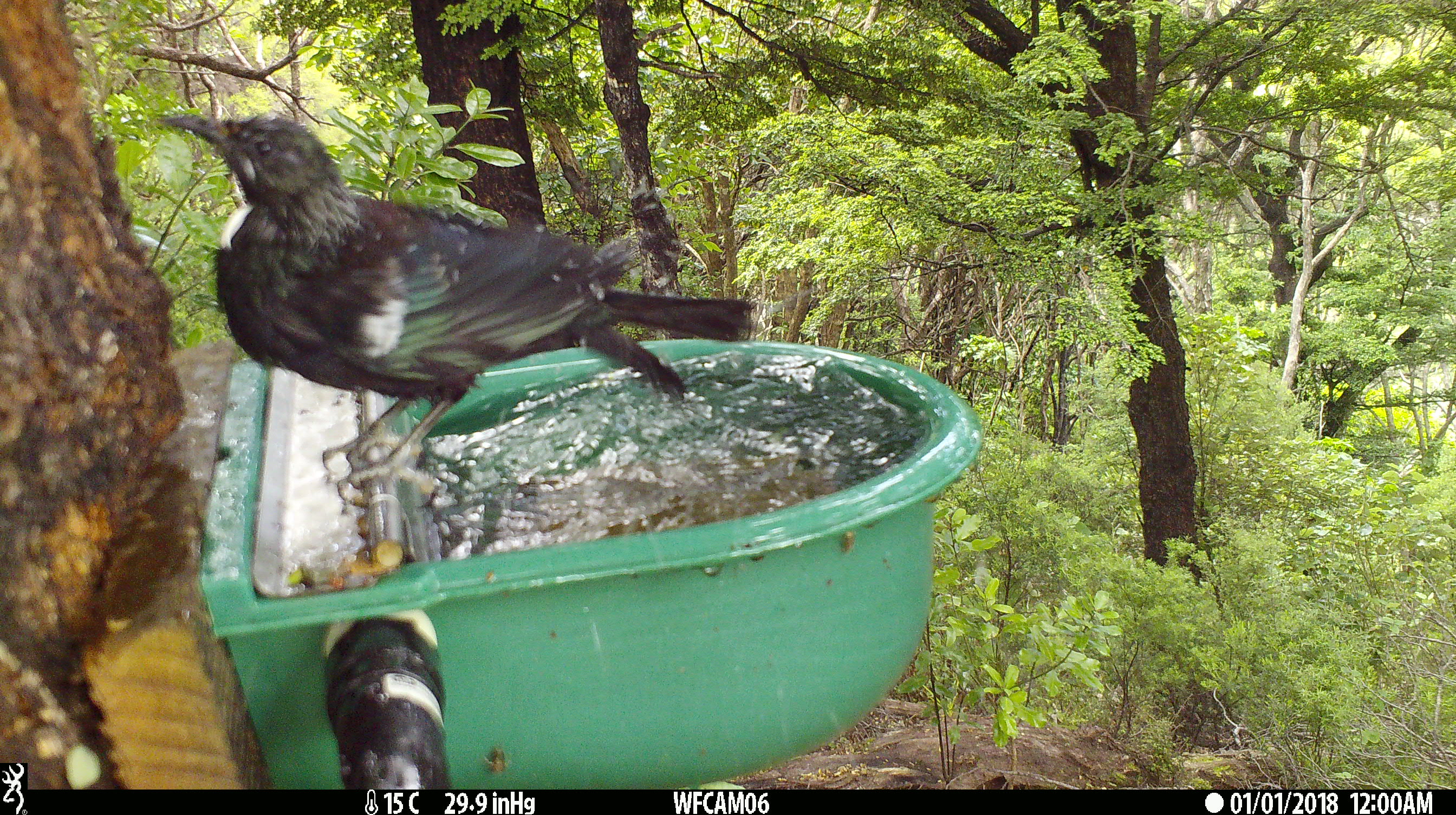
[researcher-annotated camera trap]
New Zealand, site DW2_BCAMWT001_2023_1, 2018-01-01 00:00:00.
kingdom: Animalia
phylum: Chordata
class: Aves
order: Passeriformes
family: Meliphagidae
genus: Prosthemadera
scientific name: Prosthemadera novaeseelandiae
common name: tui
Tui (Prosthemadera novaeseelandiae).